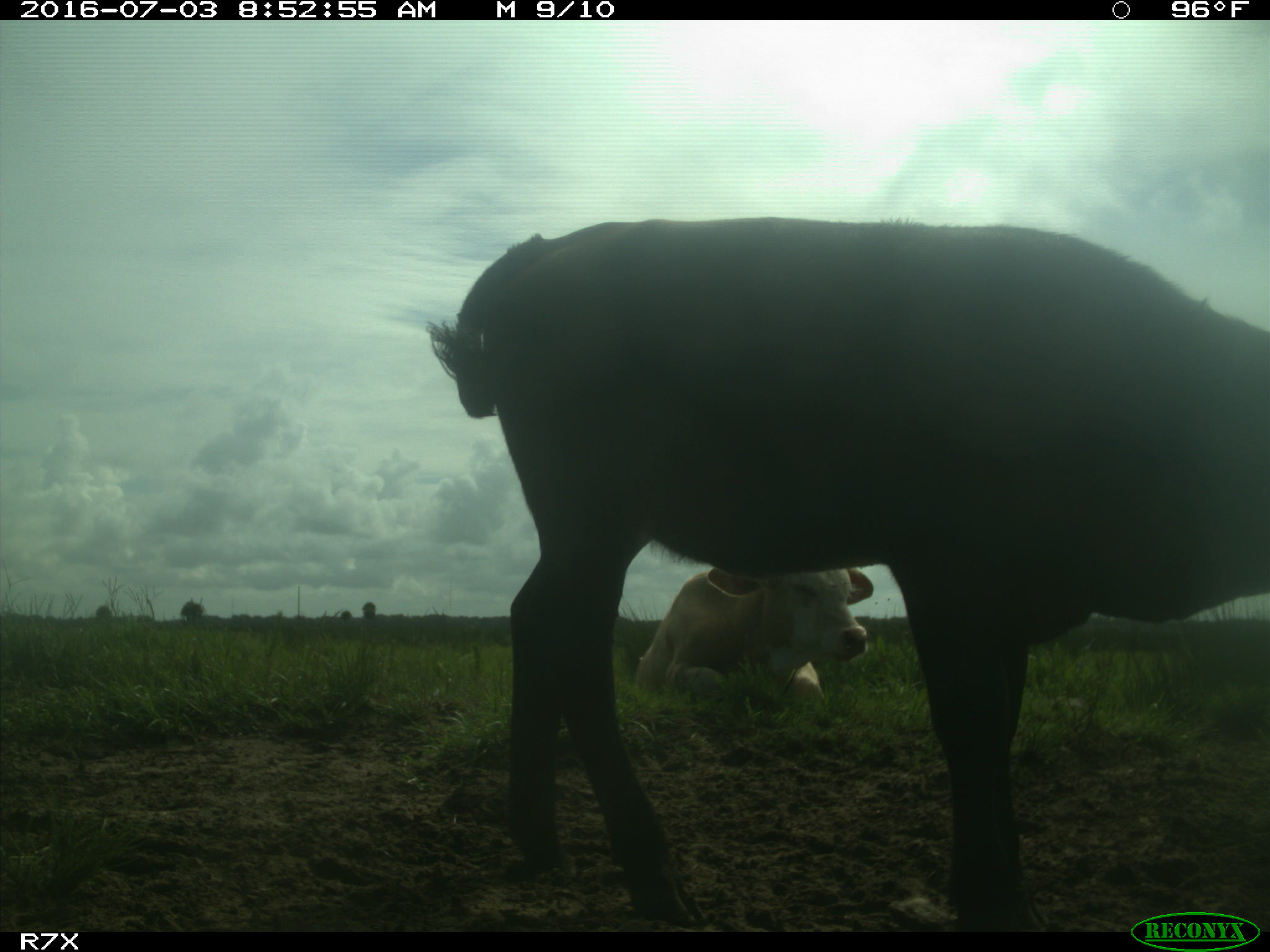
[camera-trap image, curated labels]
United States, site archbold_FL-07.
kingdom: Animalia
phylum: Chordata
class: Mammalia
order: Artiodactyla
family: Bovidae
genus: Bos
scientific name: Bos taurus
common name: domestic cow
Bos taurus (domestic cow).